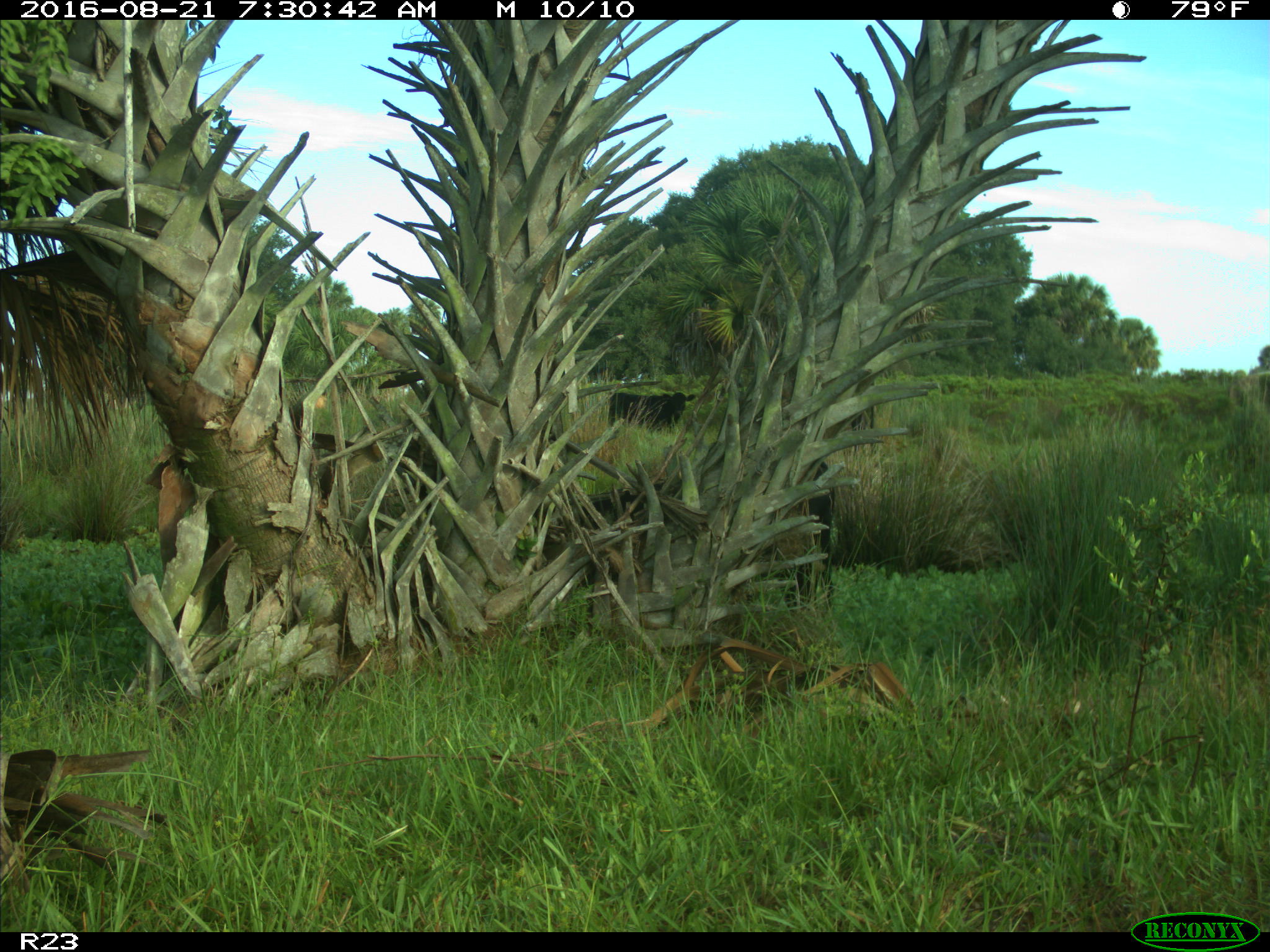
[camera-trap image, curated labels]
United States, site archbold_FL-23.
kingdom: Animalia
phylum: Chordata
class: Mammalia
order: Artiodactyla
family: Bovidae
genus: Bos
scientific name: Bos taurus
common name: domestic cow